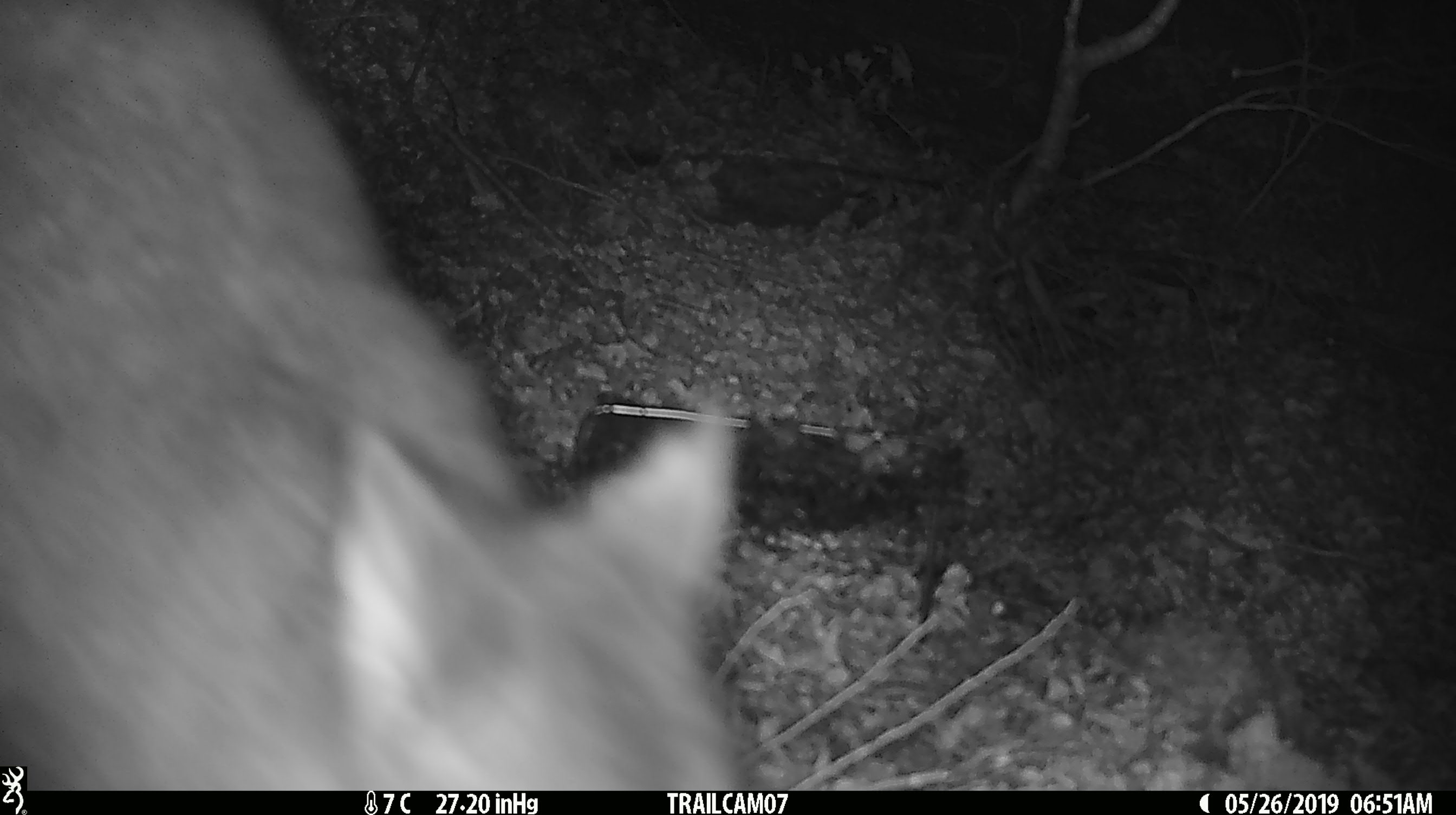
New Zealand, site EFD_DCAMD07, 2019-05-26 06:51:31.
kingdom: Animalia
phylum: Chordata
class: Mammalia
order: Diprotodontia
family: Phalangeridae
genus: Trichosurus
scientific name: Trichosurus vulpecula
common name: common brushtail possum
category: possum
Possum (common brushtail possum) (Trichosurus vulpecula).